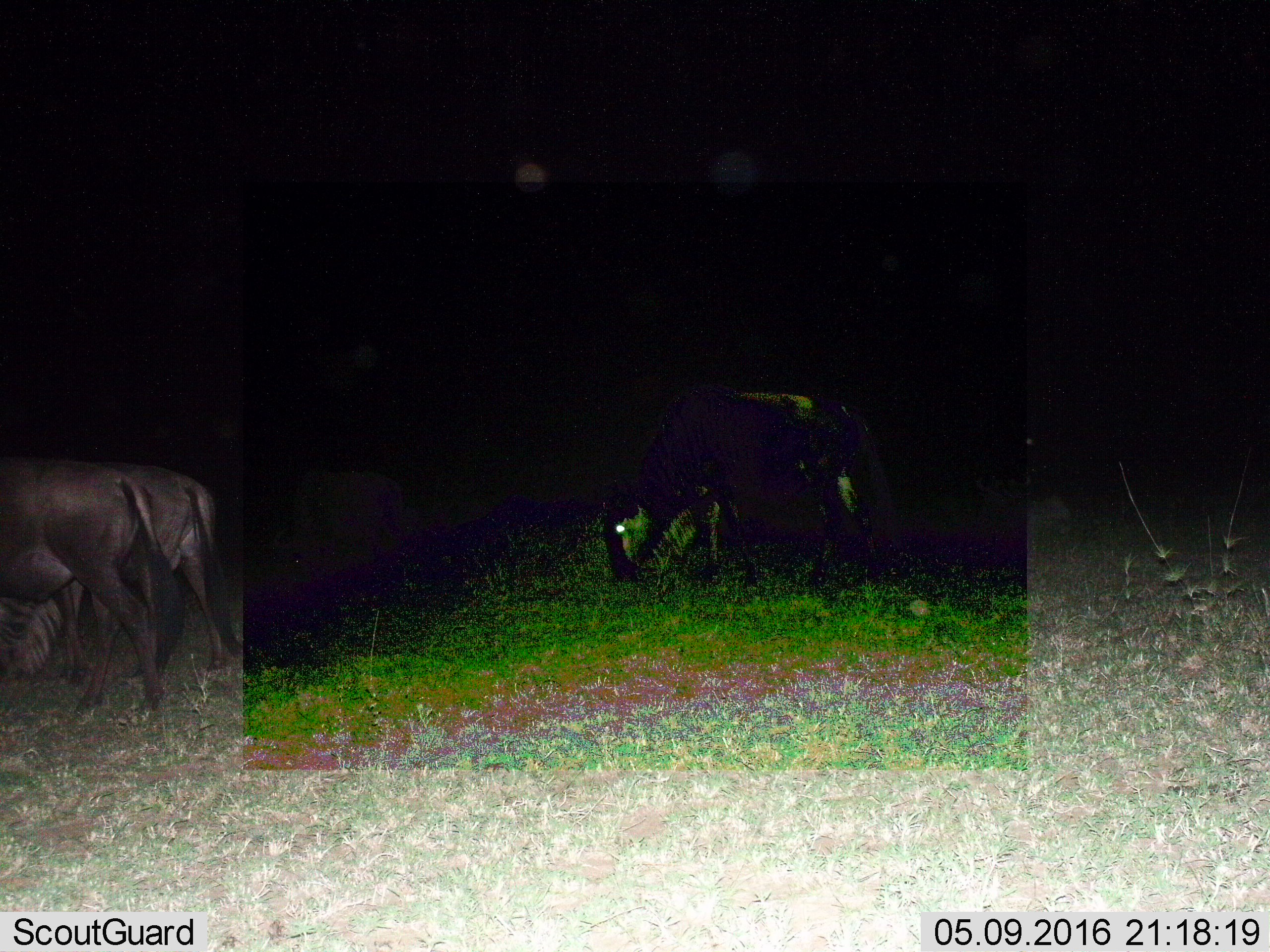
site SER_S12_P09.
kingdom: Animalia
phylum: Chordata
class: Mammalia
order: Artiodactyla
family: Bovidae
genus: Connochaetes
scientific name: Connochaetes taurinus taurinus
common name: blue wildebeest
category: wildebeestblue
Wildebeestblue (blue wildebeest) (Connochaetes taurinus taurinus), count 3. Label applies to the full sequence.